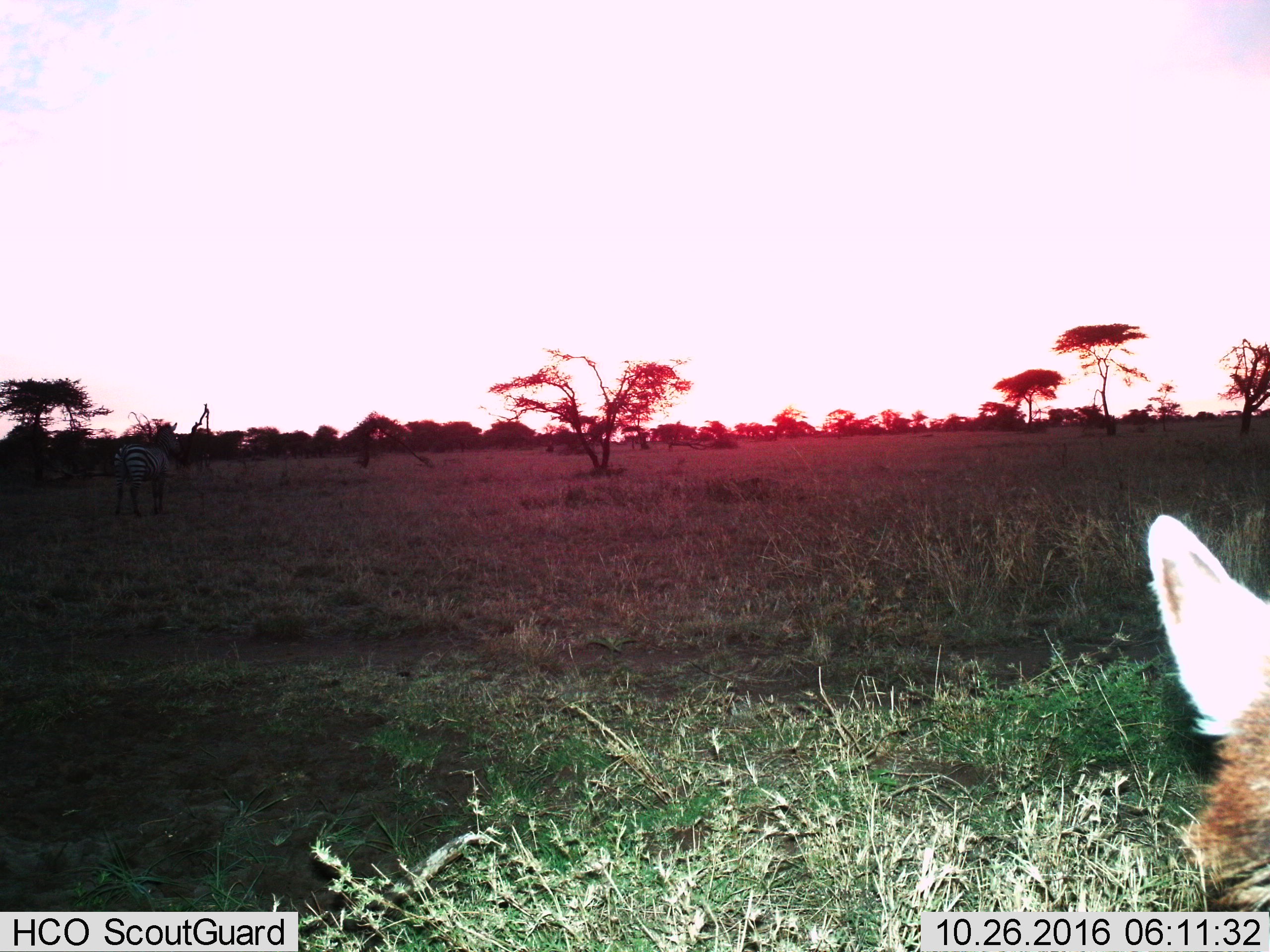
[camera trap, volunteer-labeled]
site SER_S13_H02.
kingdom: Animalia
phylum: Chordata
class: Mammalia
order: Perissodactyla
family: Equidae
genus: Equus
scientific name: Equus quagga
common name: plains zebra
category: zebraplains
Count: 1.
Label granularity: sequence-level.